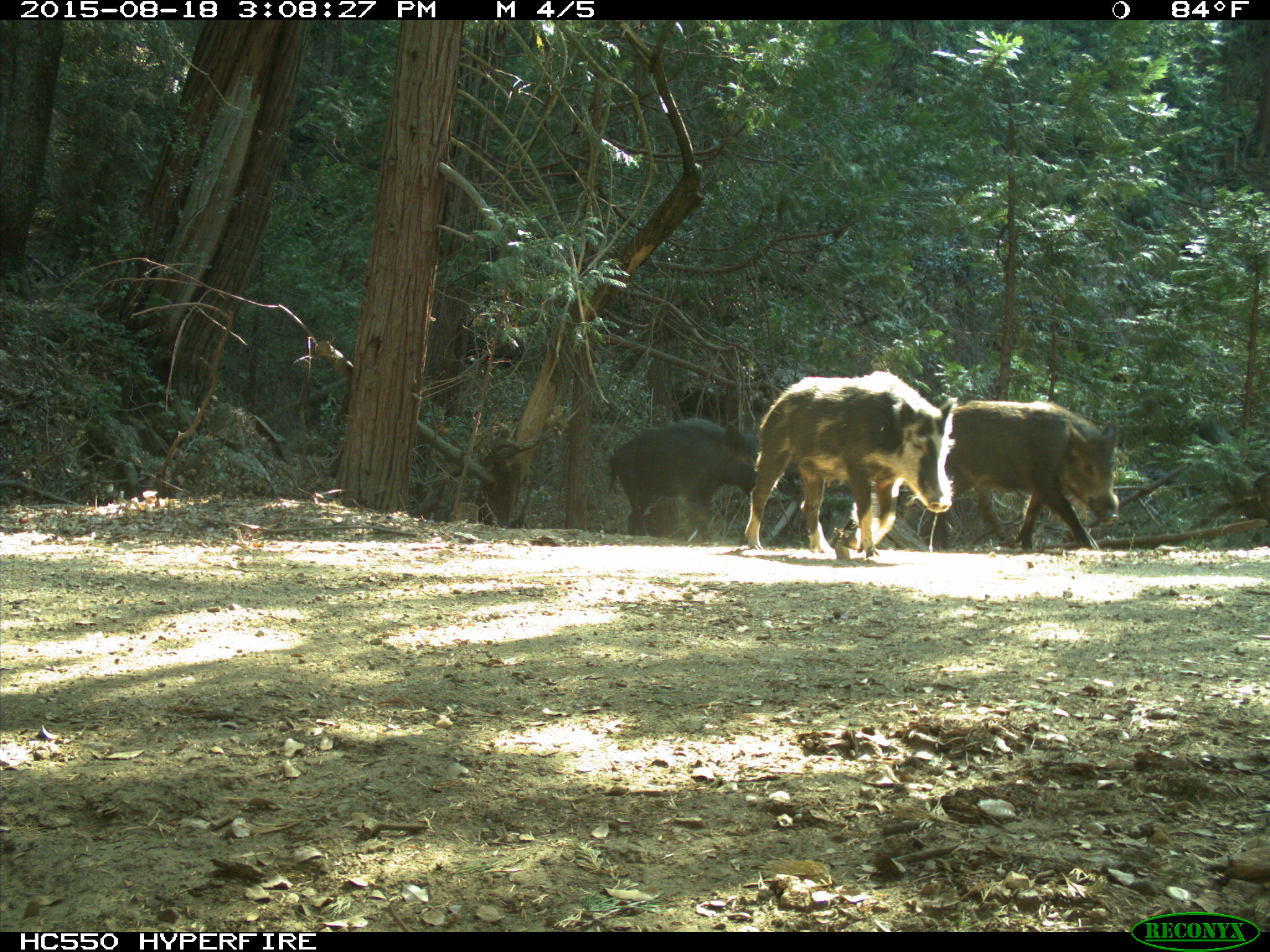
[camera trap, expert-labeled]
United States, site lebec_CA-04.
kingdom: Animalia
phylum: Chordata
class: Mammalia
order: Artiodactyla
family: Suidae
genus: Sus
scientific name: Sus scrofa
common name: wild boar